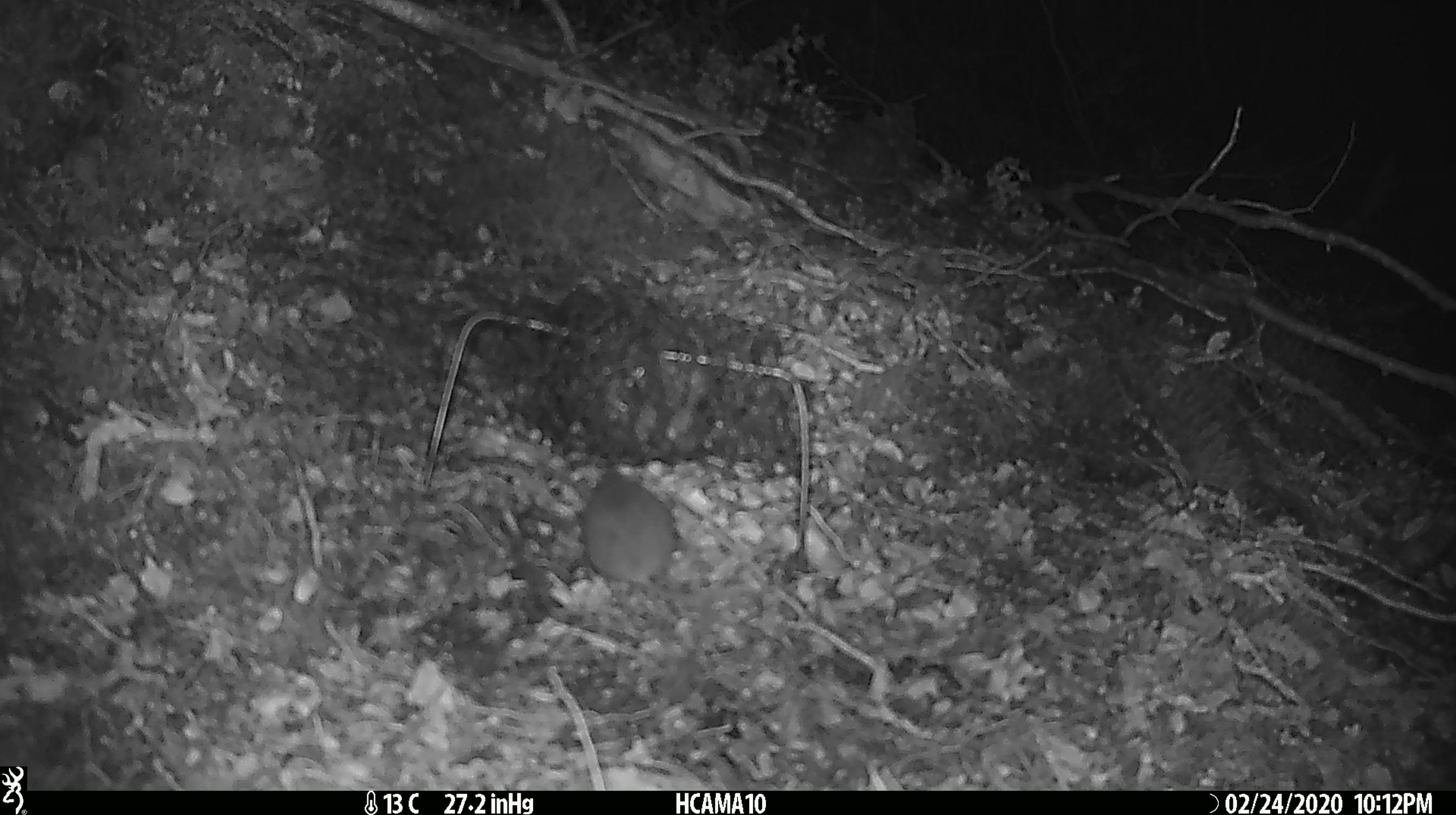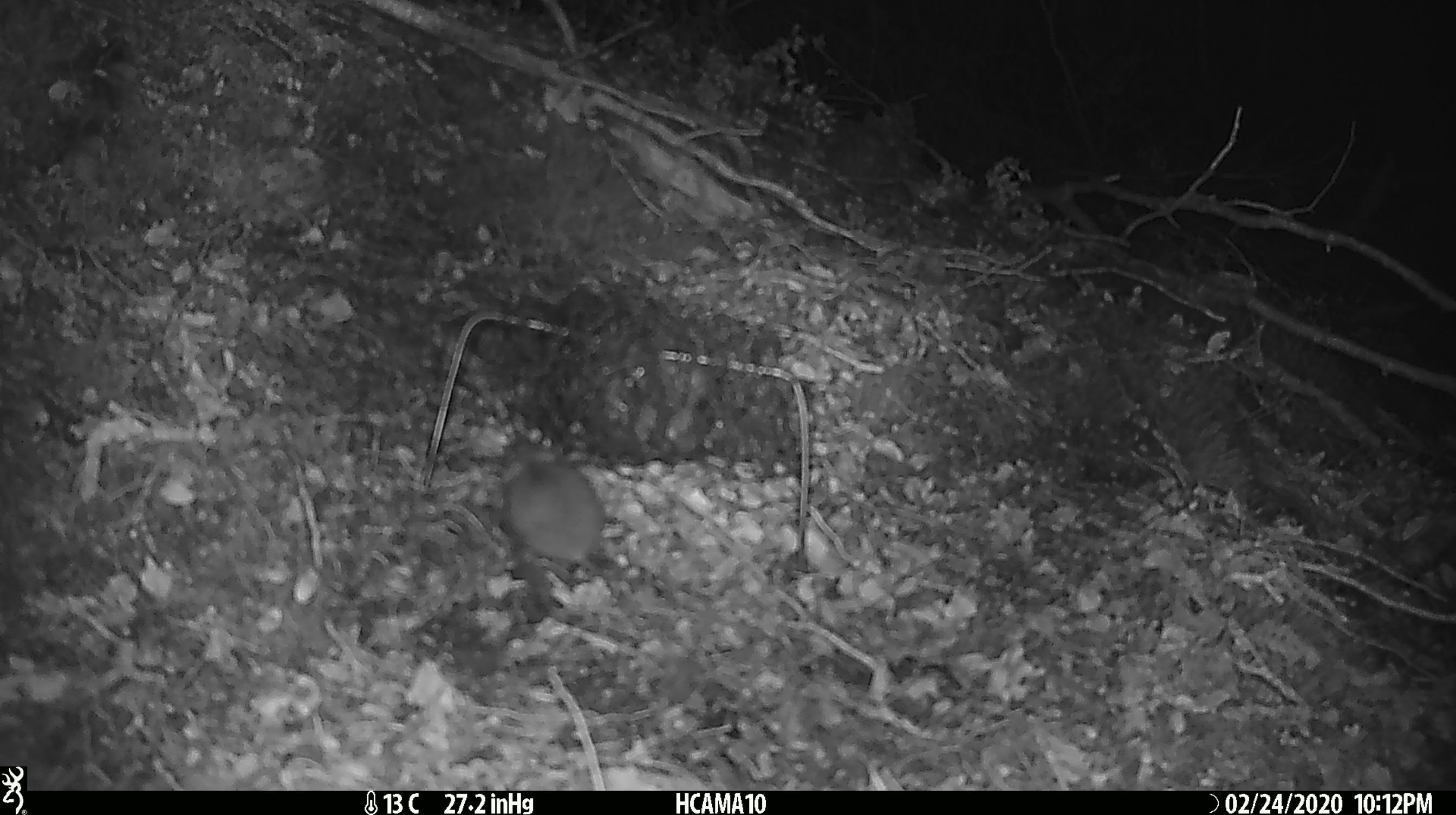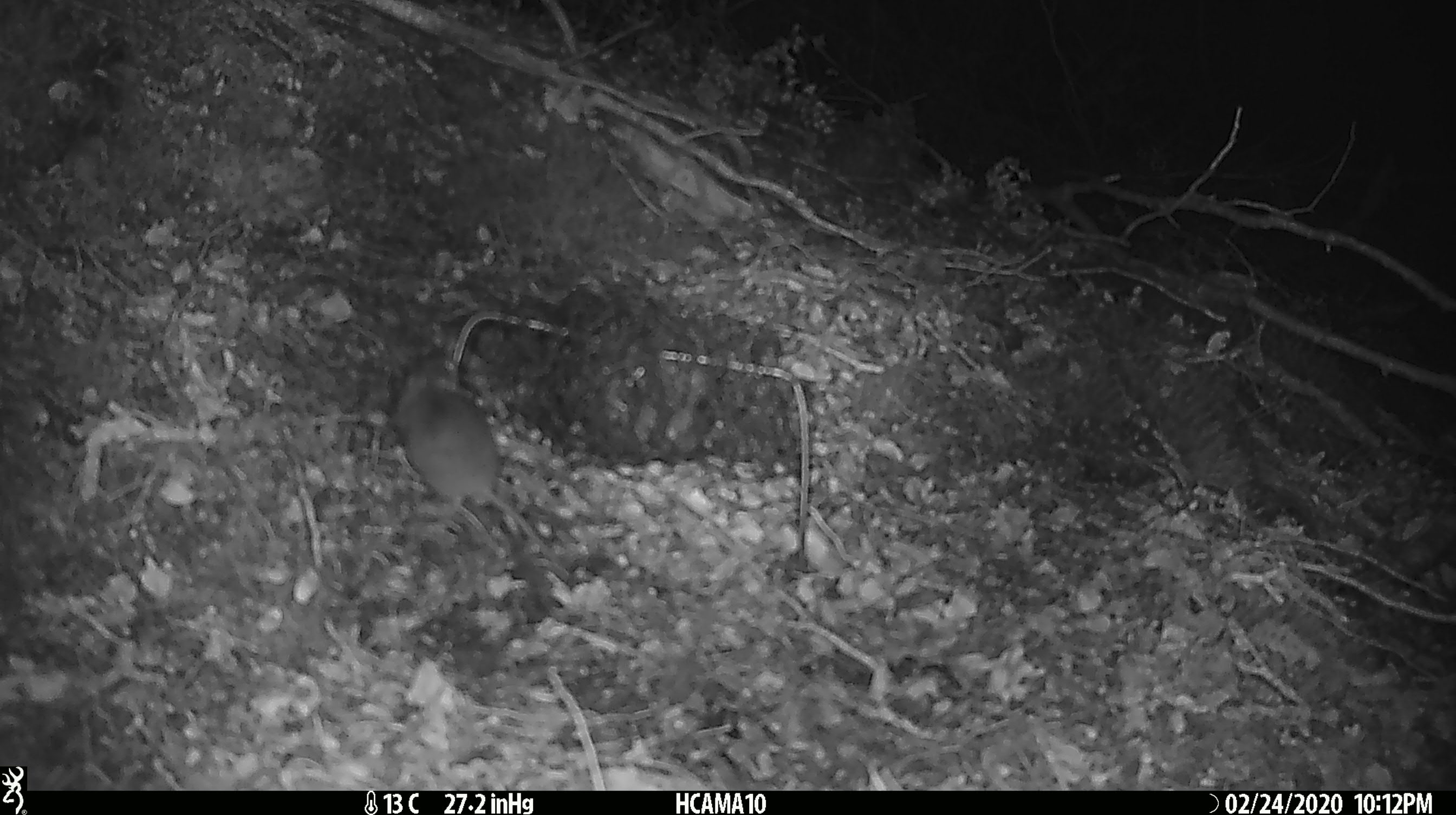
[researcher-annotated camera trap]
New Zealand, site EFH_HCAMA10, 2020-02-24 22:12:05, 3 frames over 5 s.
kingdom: Animalia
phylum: Chordata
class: Mammalia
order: Rodentia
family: Muridae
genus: Mus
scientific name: Mus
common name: mouse